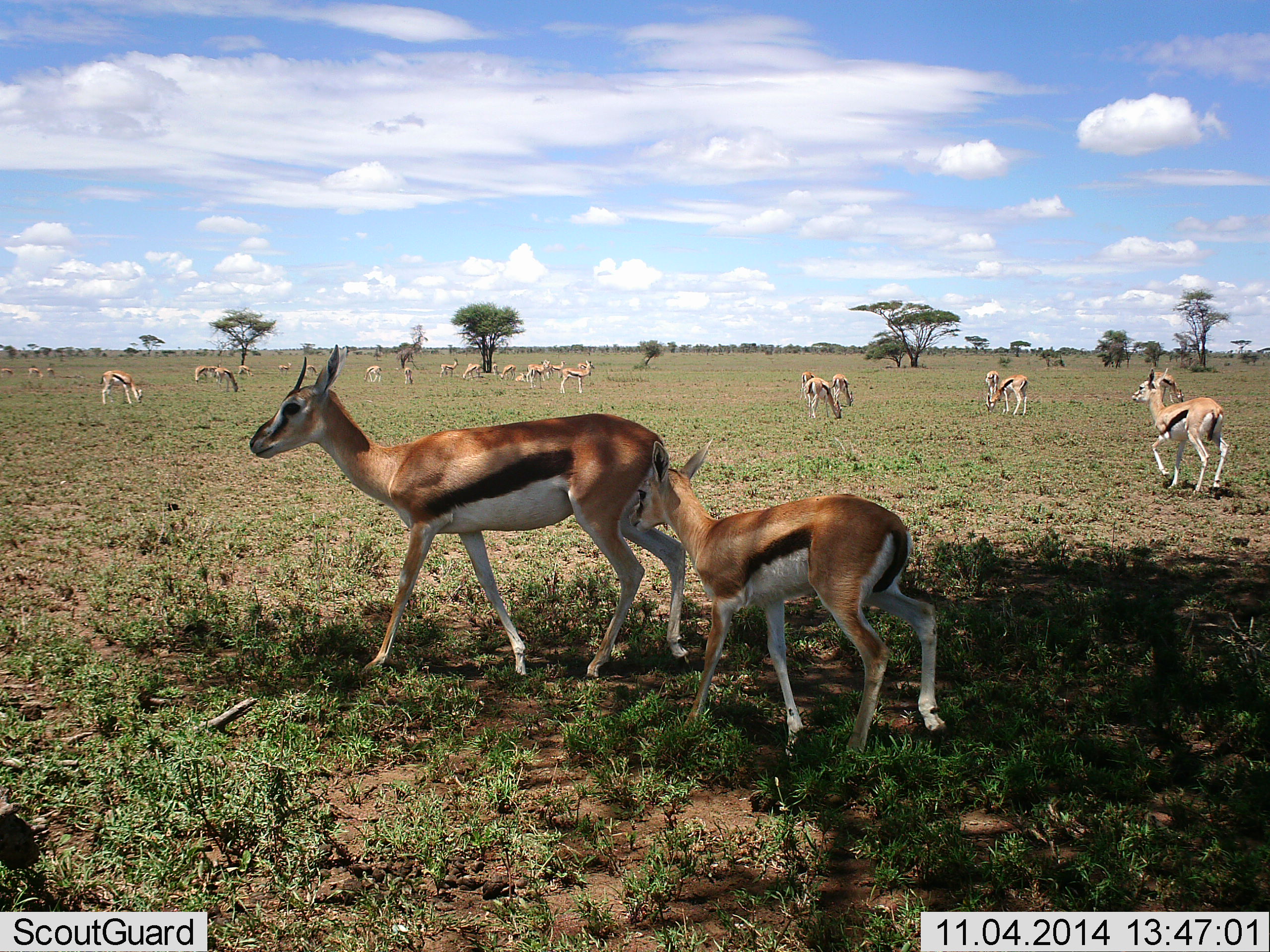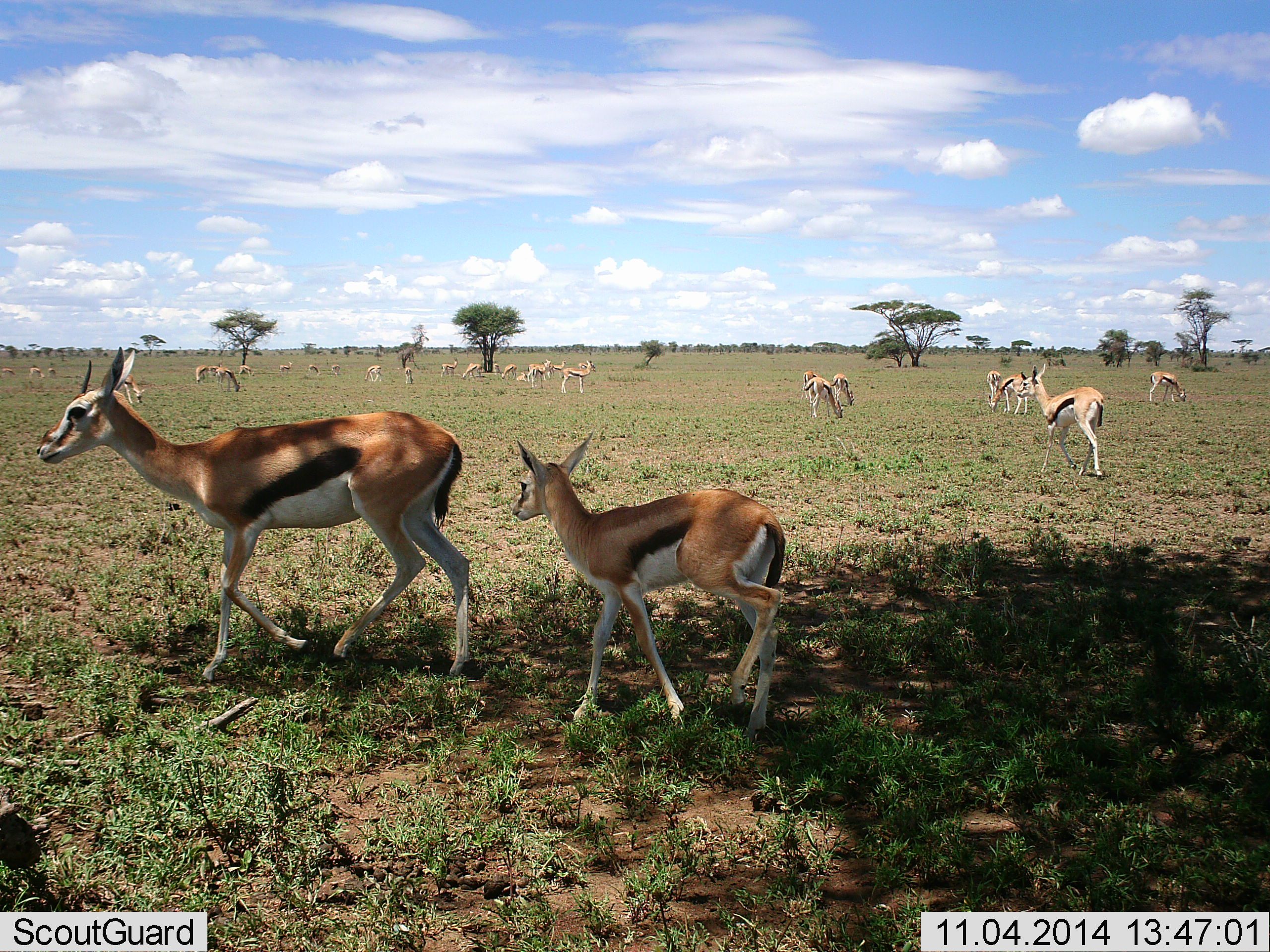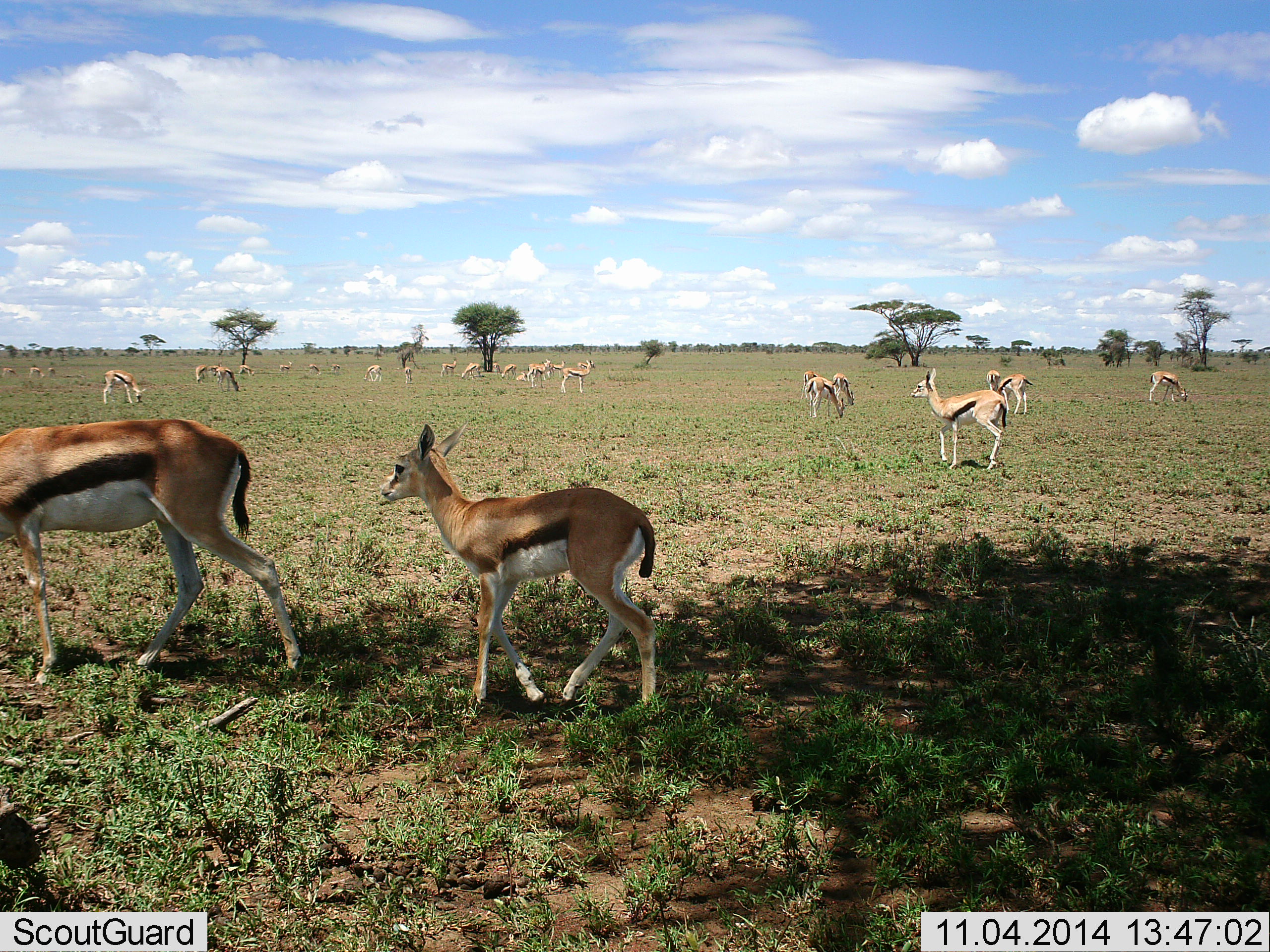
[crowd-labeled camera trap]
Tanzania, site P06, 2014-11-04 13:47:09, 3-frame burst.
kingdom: Animalia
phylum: Chordata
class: Mammalia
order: Artiodactyla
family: Bovidae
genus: Eudorcas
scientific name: Eudorcas thomsonii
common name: thomson's gazelle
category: gazellethomsons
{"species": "gazellethomsons (thomson's gazelle) (Eudorcas thomsonii)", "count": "11-50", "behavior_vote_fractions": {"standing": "80%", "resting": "0%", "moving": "100%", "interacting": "10%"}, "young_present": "80%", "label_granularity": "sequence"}